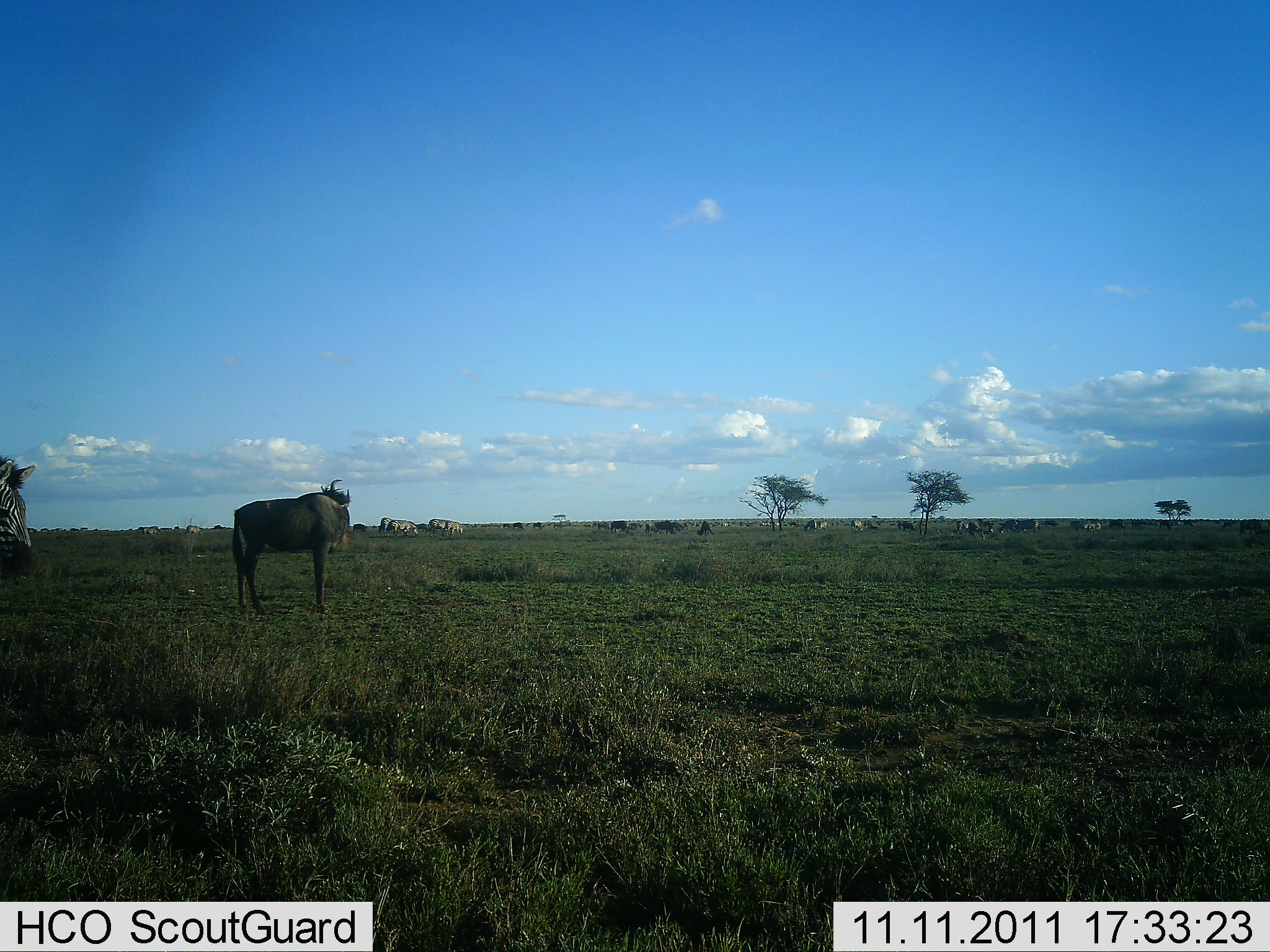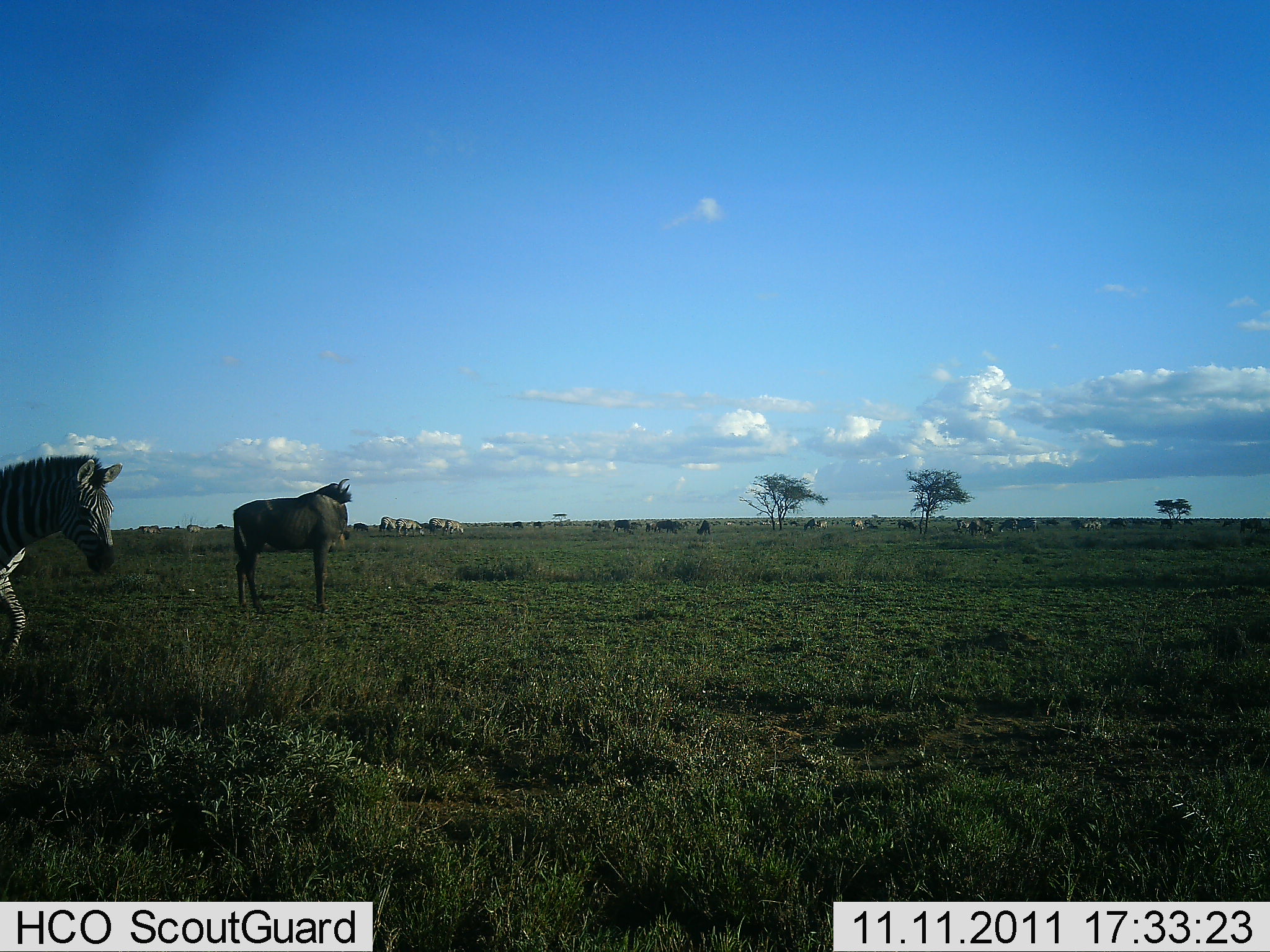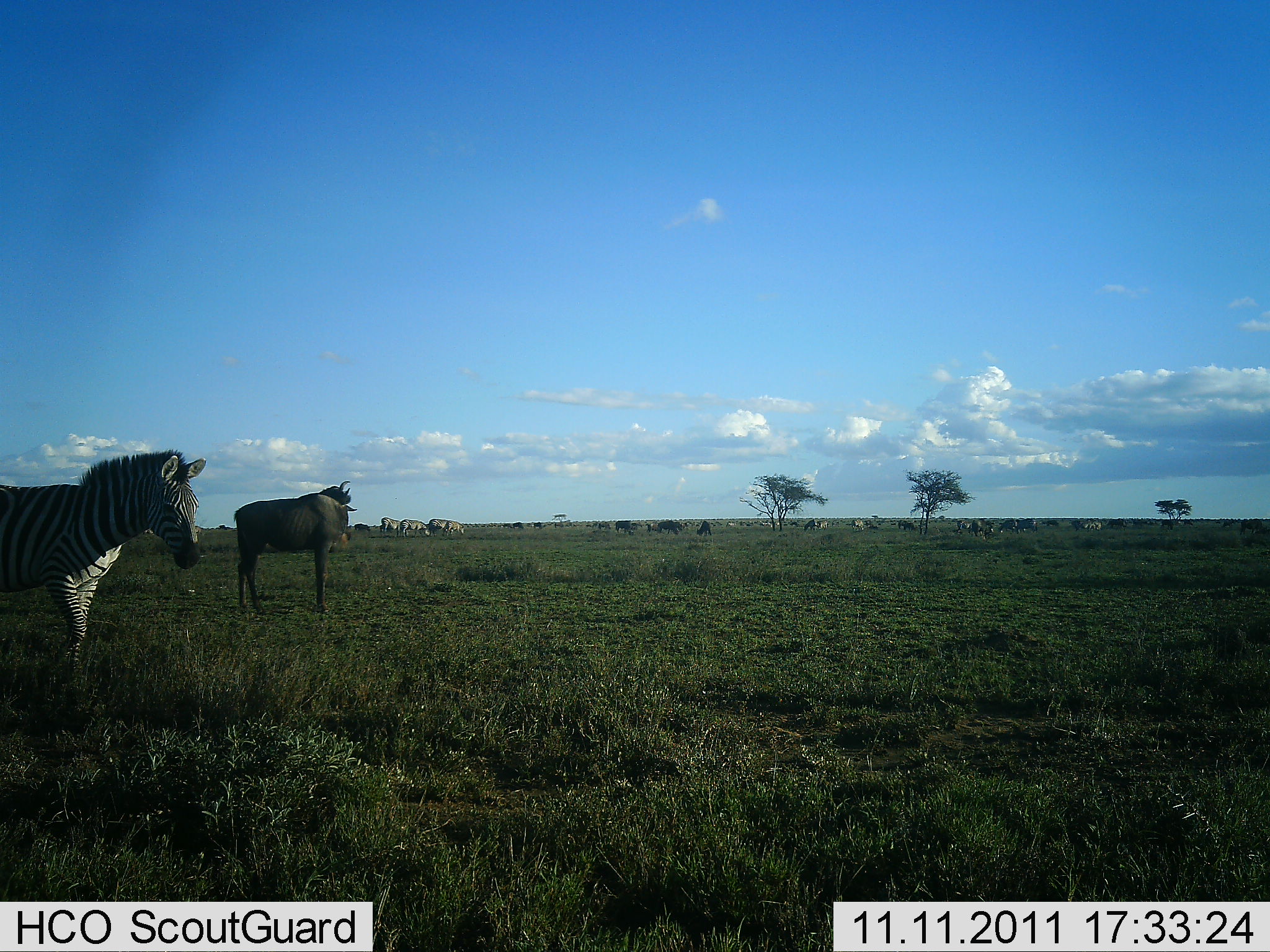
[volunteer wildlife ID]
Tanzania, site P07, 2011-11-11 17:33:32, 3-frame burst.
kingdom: Animalia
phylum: Chordata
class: Mammalia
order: Artiodactyla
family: Bovidae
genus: Connochaetes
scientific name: Connochaetes taurinus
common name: blue wildebeest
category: wildebeest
Wildebeest (blue wildebeest) (Connochaetes taurinus), count 1. Behavior (volunteer vote fractions): standing 86%, resting 7%, moving 29%, interacting 0%. Young present (vote fraction): 0%. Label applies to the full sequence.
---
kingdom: Animalia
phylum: Chordata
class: Mammalia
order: Perissodactyla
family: Equidae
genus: Equus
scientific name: Equus quagga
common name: plains zebra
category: zebra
Zebra (plains zebra) (Equus quagga), count 1. Behavior (volunteer vote fractions): standing 25%, resting 0%, moving 100%, interacting 0%. Young present (vote fraction): 0%. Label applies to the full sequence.